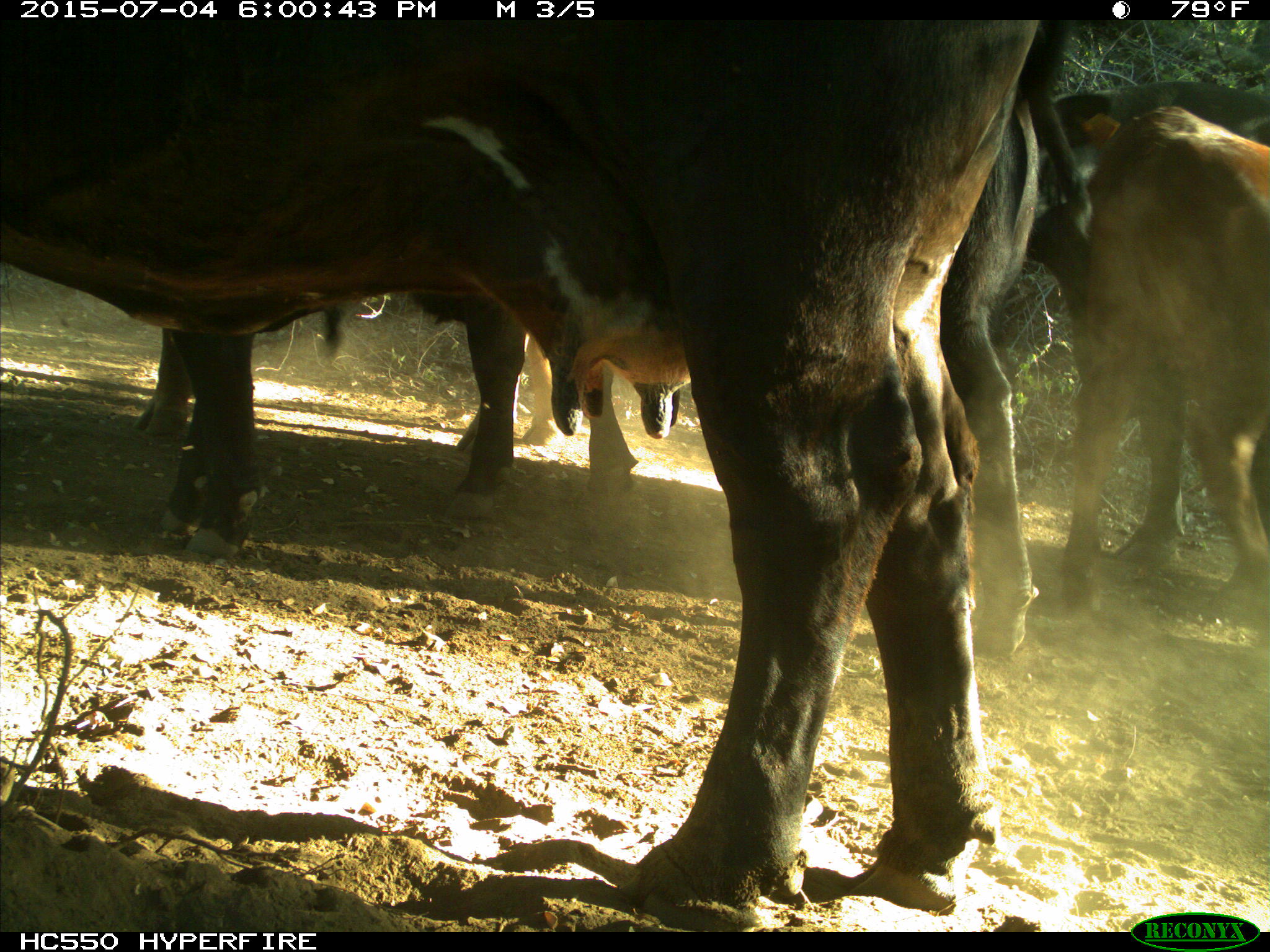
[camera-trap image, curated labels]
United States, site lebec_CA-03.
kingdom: Animalia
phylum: Chordata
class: Mammalia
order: Artiodactyla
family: Bovidae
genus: Bos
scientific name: Bos taurus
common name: domestic cow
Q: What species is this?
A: Bos taurus (domestic cow).